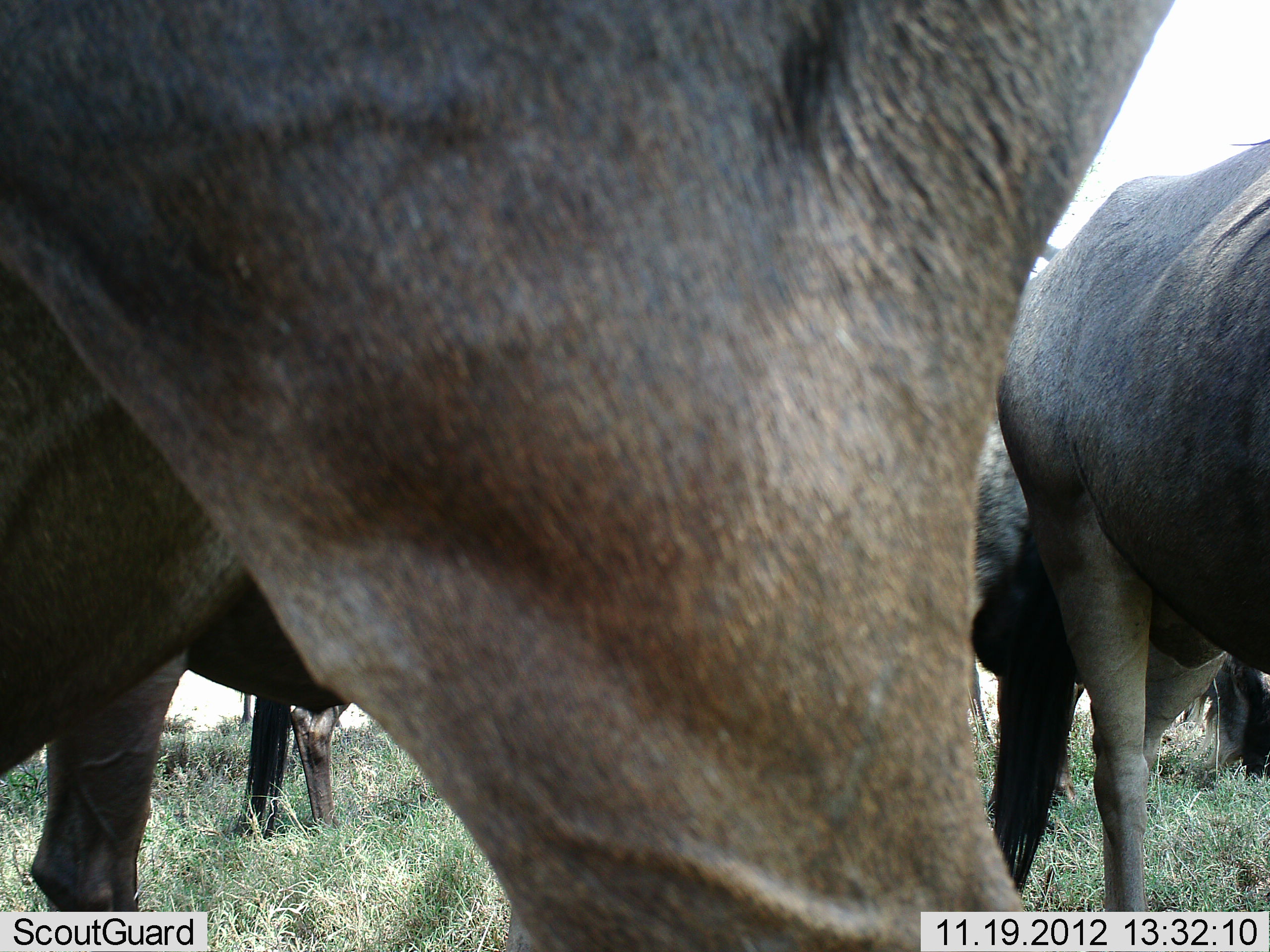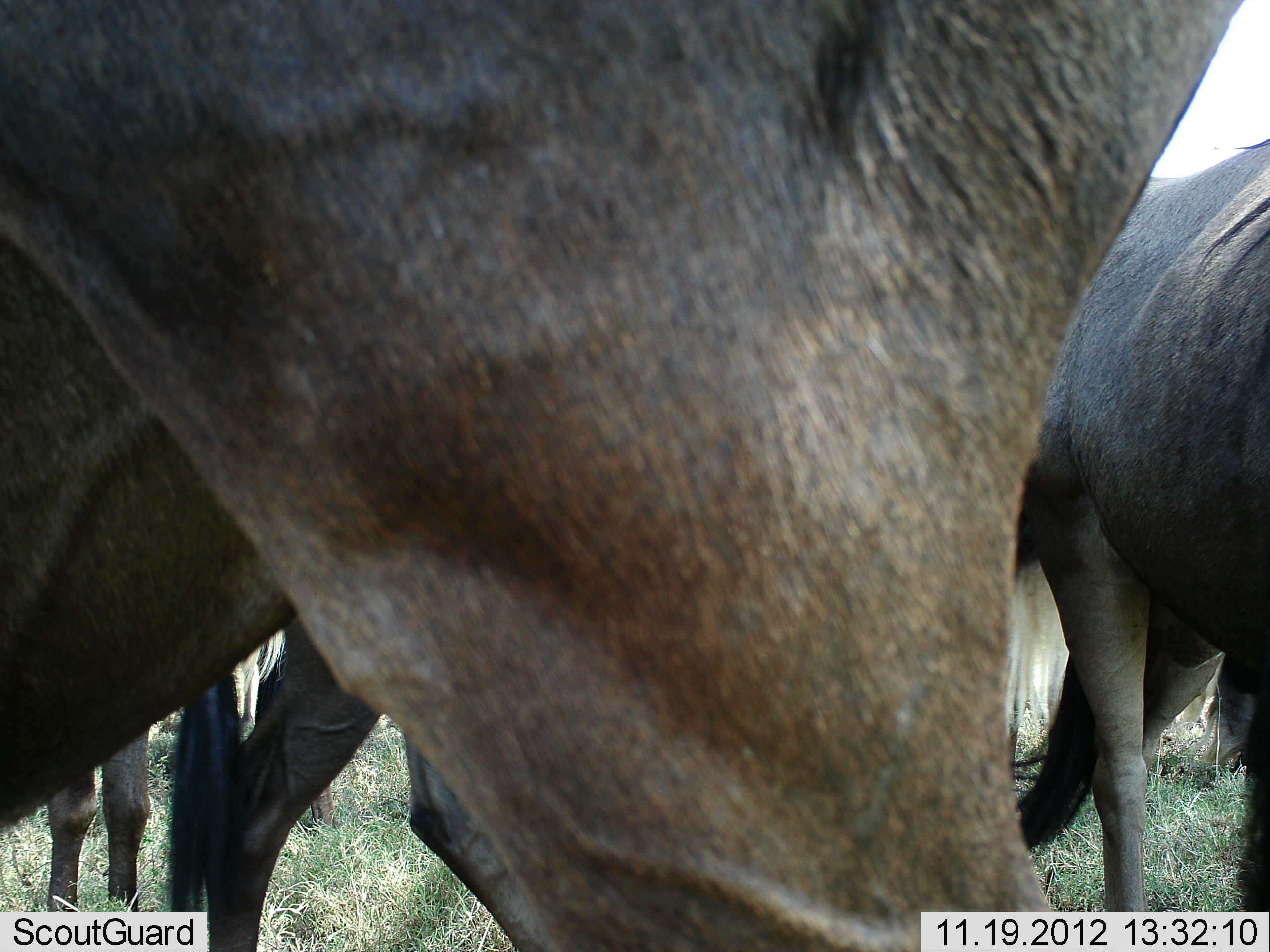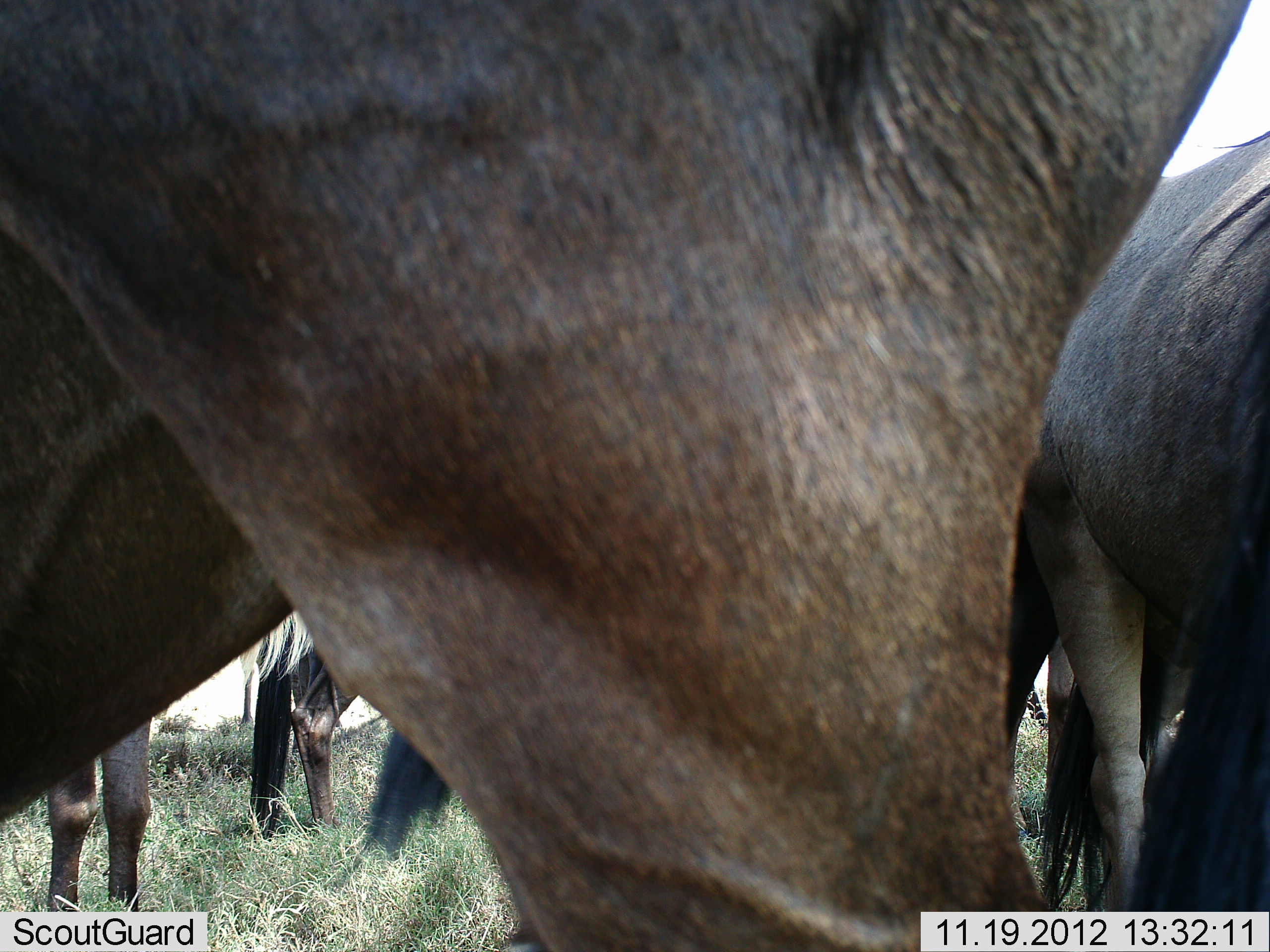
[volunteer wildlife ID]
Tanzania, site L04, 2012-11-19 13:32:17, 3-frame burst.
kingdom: Animalia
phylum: Chordata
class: Mammalia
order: Artiodactyla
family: Bovidae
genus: Connochaetes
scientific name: Connochaetes taurinus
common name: blue wildebeest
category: wildebeest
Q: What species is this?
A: Wildebeest (blue wildebeest) (Connochaetes taurinus).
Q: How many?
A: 4.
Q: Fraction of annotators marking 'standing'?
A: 90%.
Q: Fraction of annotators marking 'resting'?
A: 10%.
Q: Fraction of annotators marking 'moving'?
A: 20%.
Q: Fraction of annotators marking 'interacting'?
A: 0%.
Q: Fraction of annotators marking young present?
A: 0%.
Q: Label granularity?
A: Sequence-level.